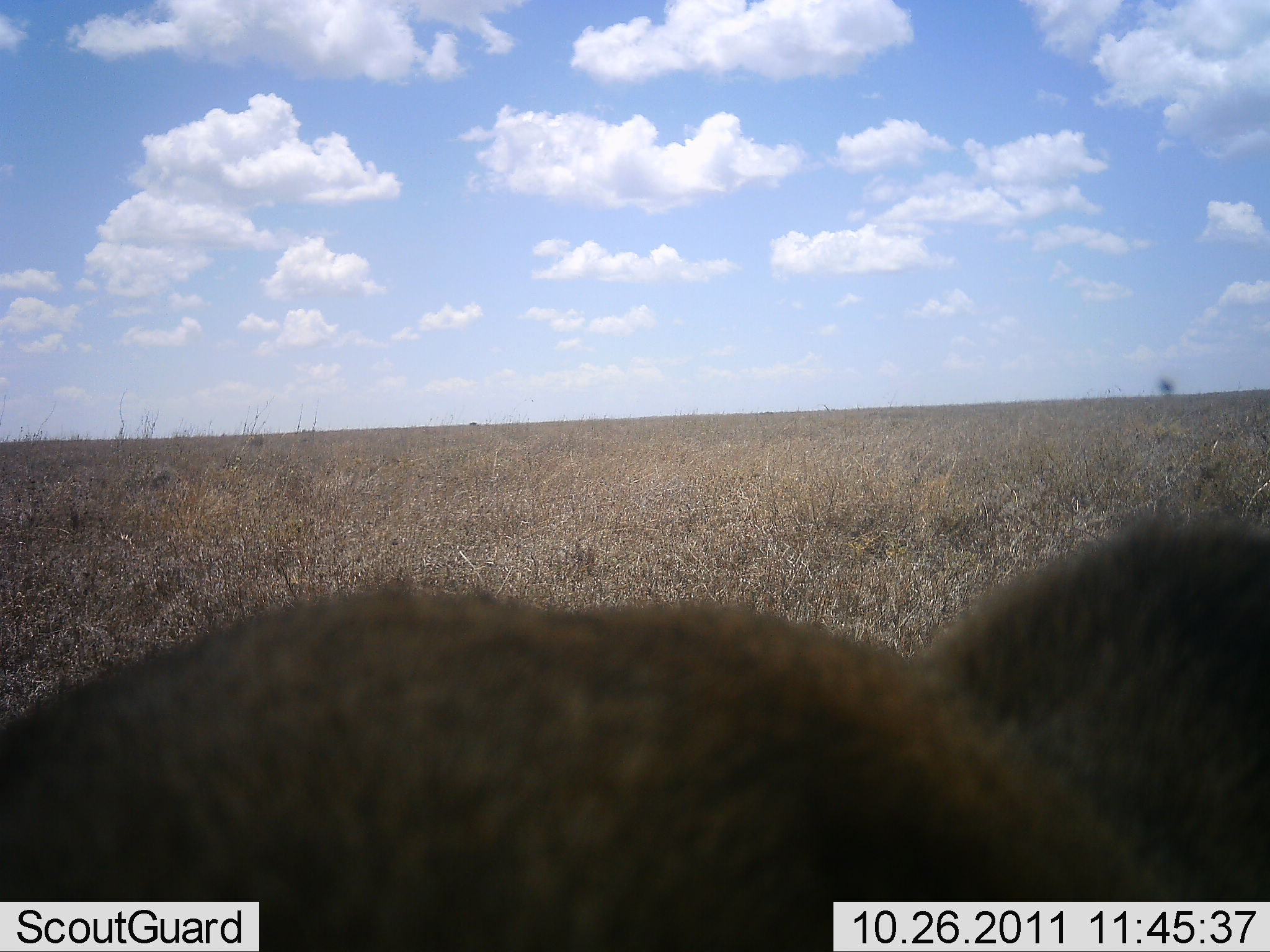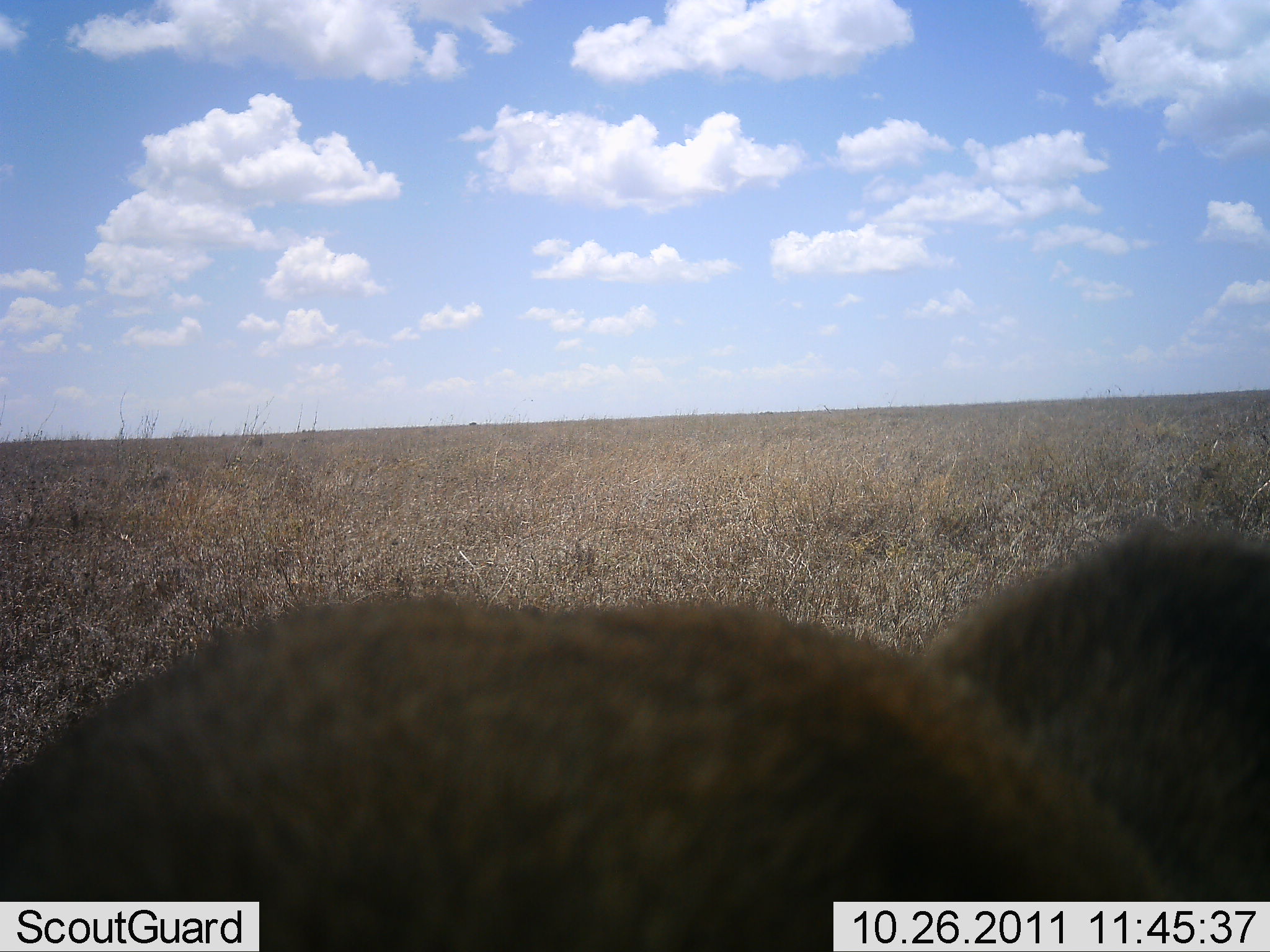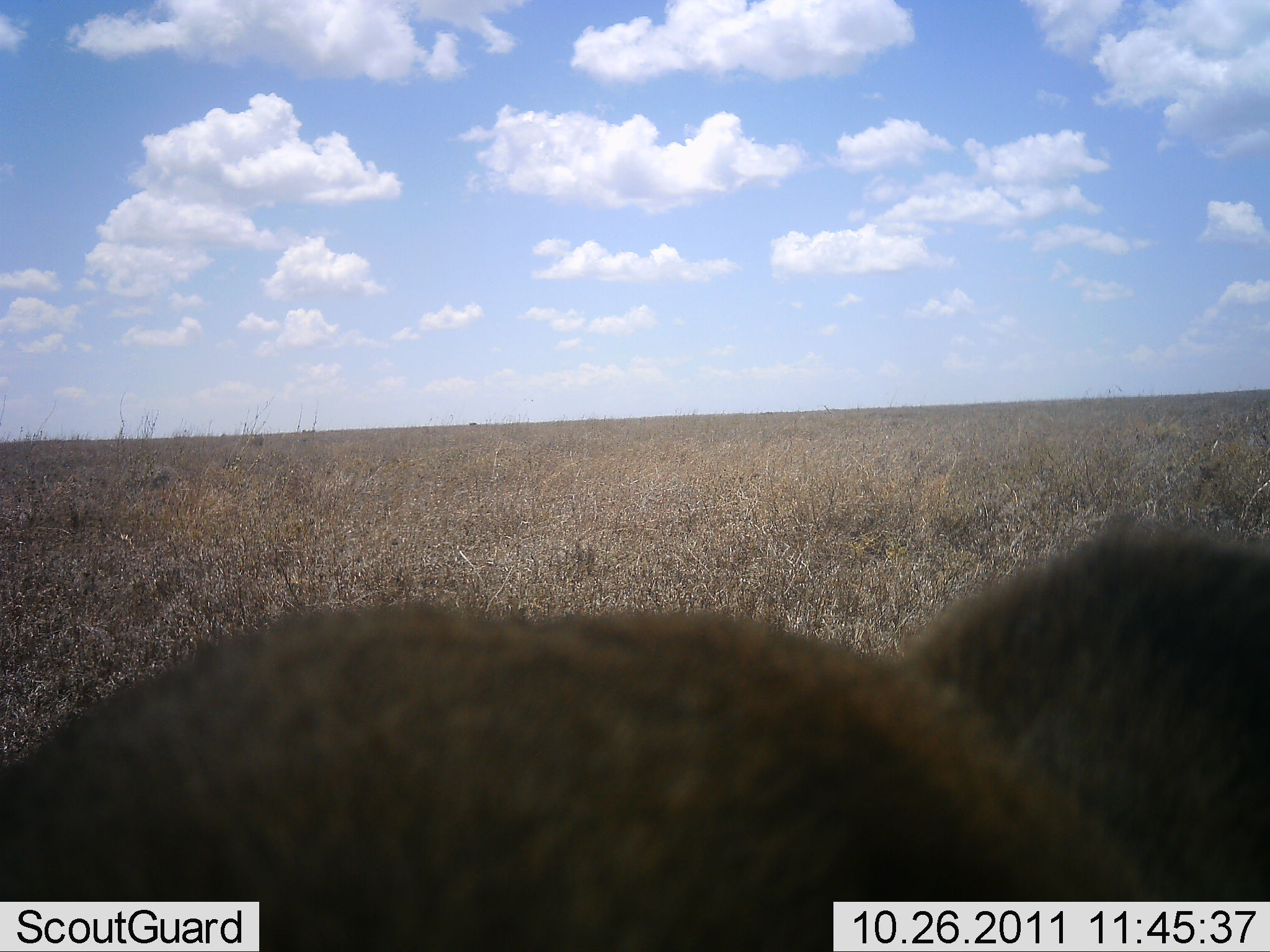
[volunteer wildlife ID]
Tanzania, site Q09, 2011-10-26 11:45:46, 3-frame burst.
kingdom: Animalia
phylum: Chordata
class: Mammalia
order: Carnivora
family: Felidae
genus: Panthera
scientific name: Panthera leo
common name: lion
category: lionfemale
Lionfemale (lion) (Panthera leo), count 1. Behavior (volunteer vote fractions): standing 50%, resting 50%, moving 0%, interacting 0%. Young present (vote fraction): 0%. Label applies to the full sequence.